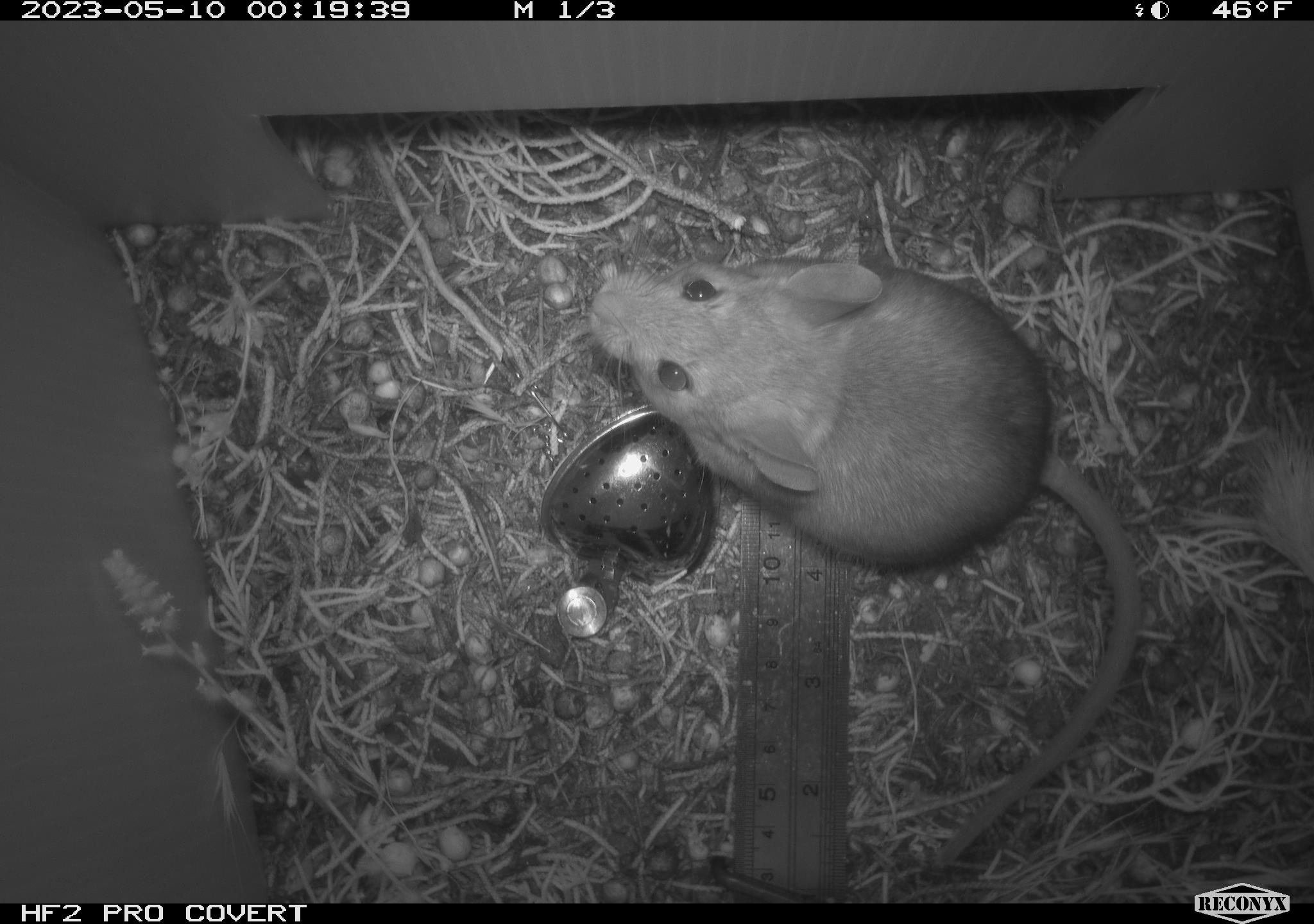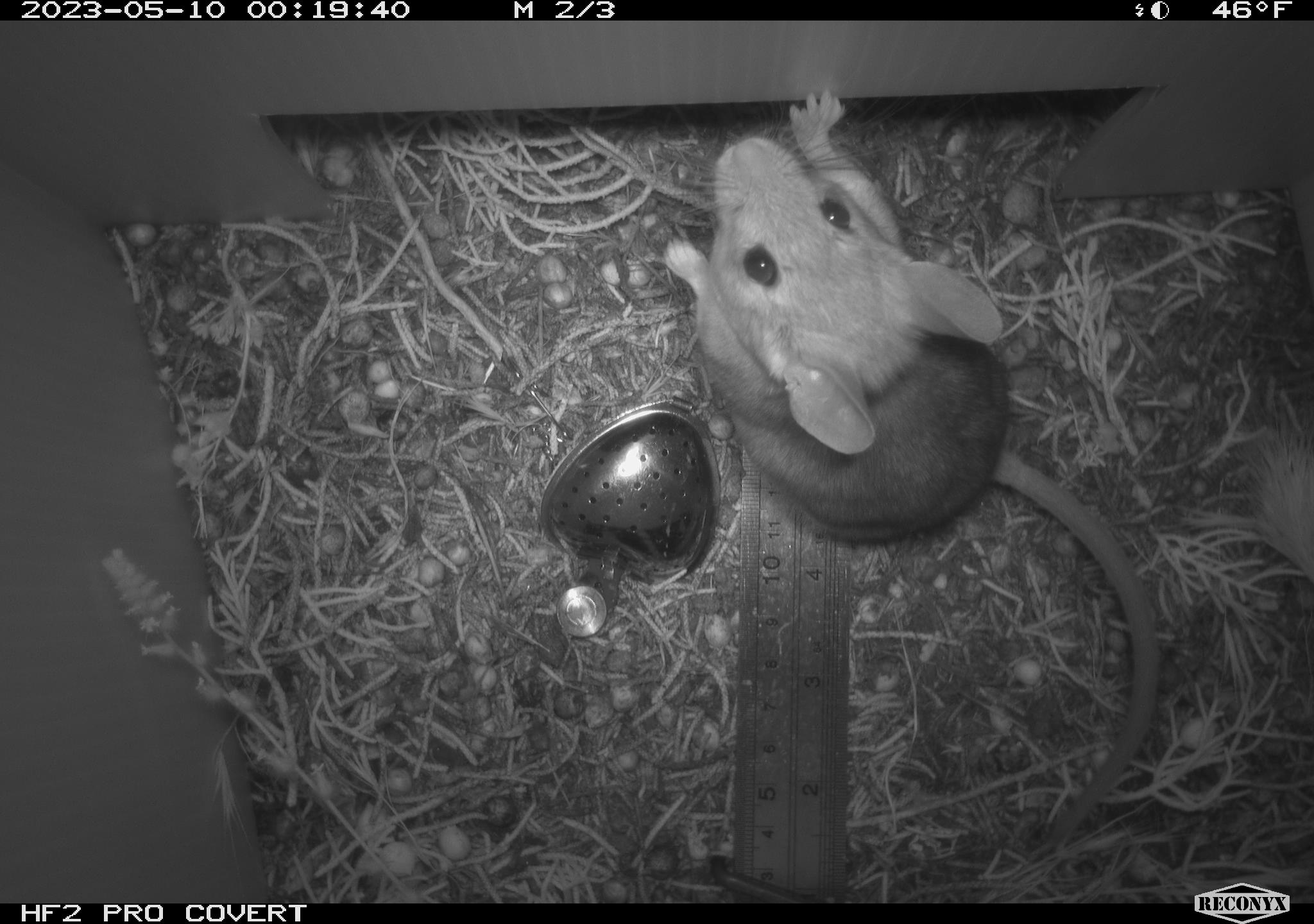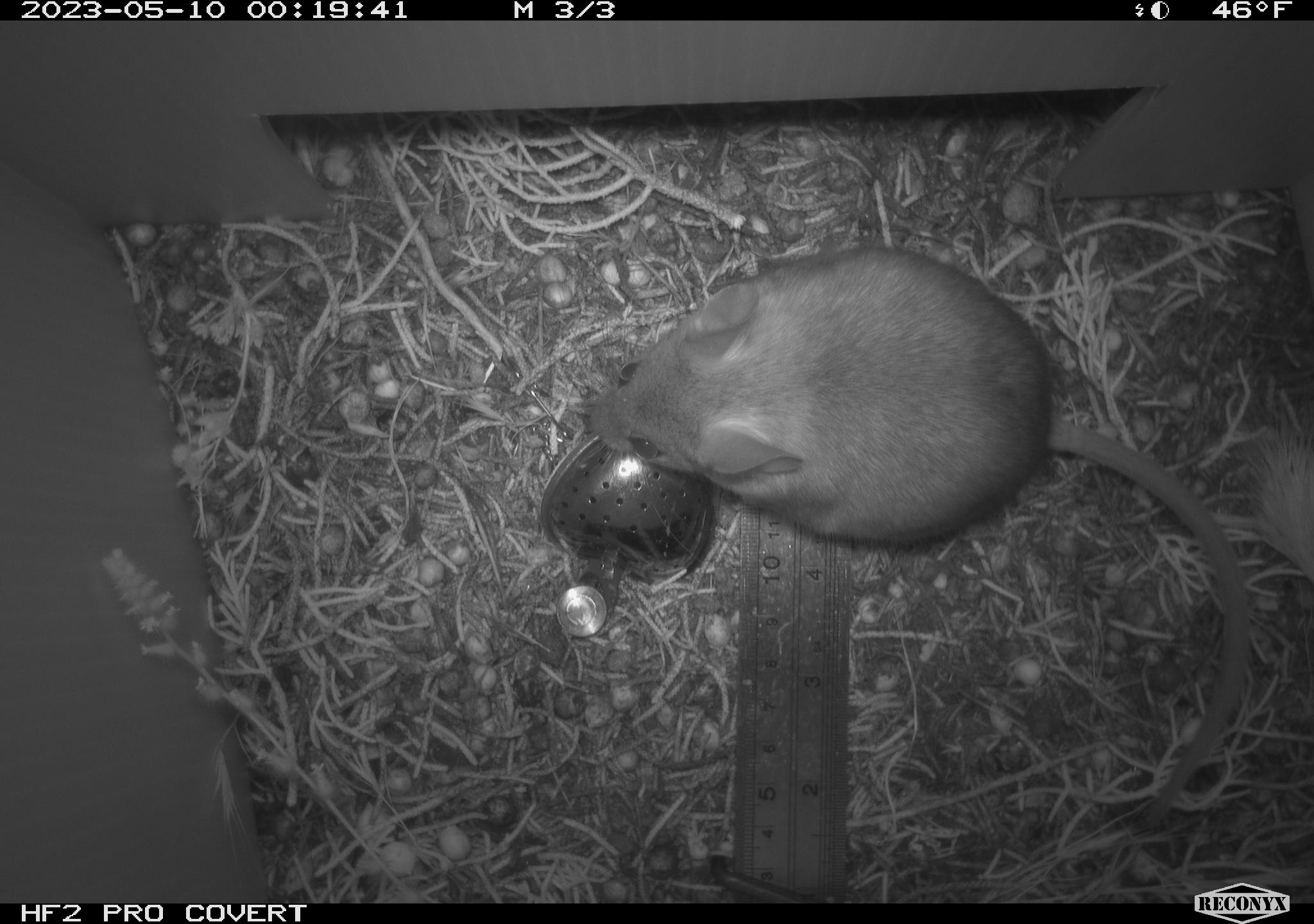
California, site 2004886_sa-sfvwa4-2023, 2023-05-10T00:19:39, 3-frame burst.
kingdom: Animalia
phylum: Chordata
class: Mammalia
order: Rodentia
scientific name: Rodentia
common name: mouse species